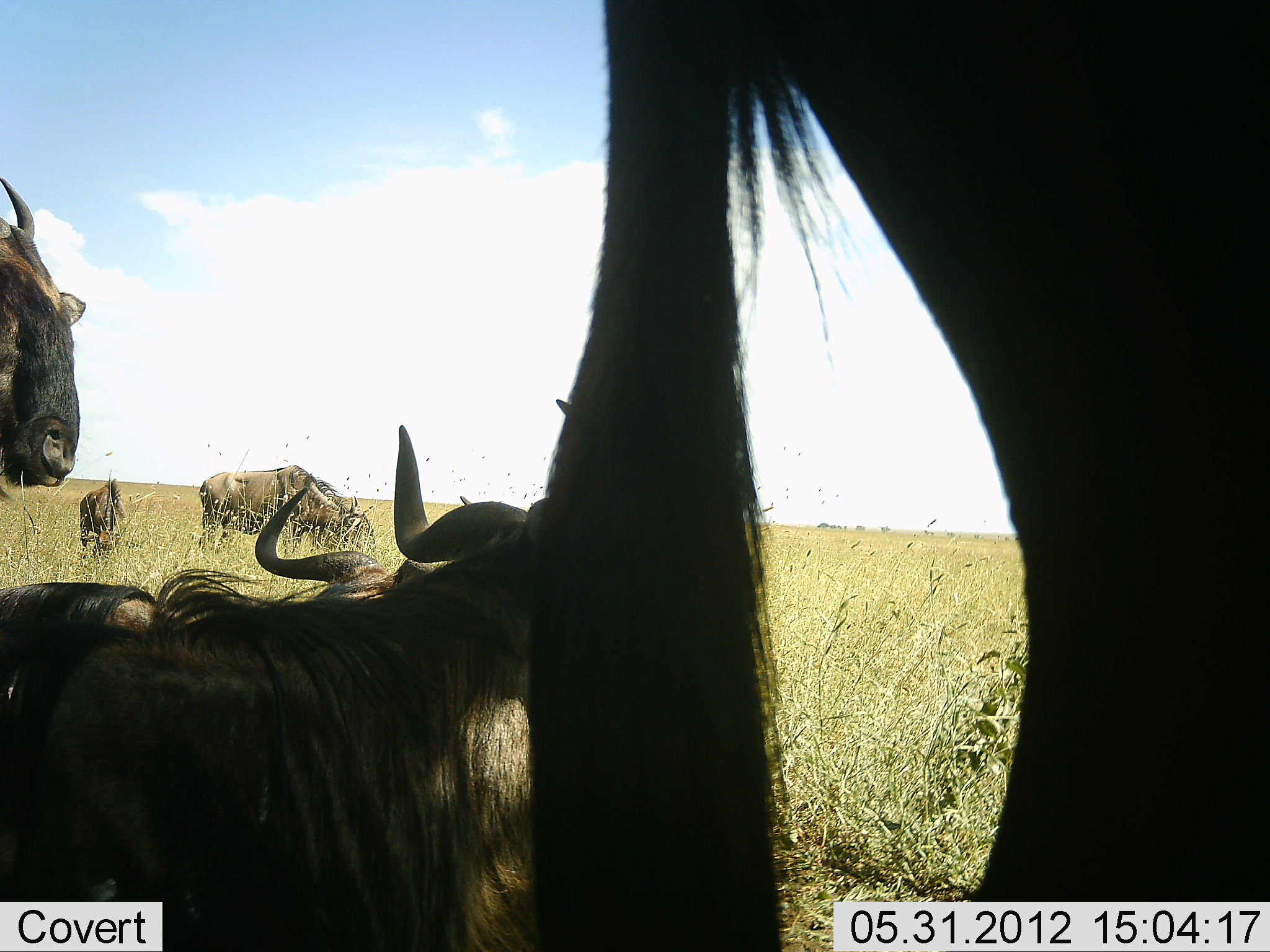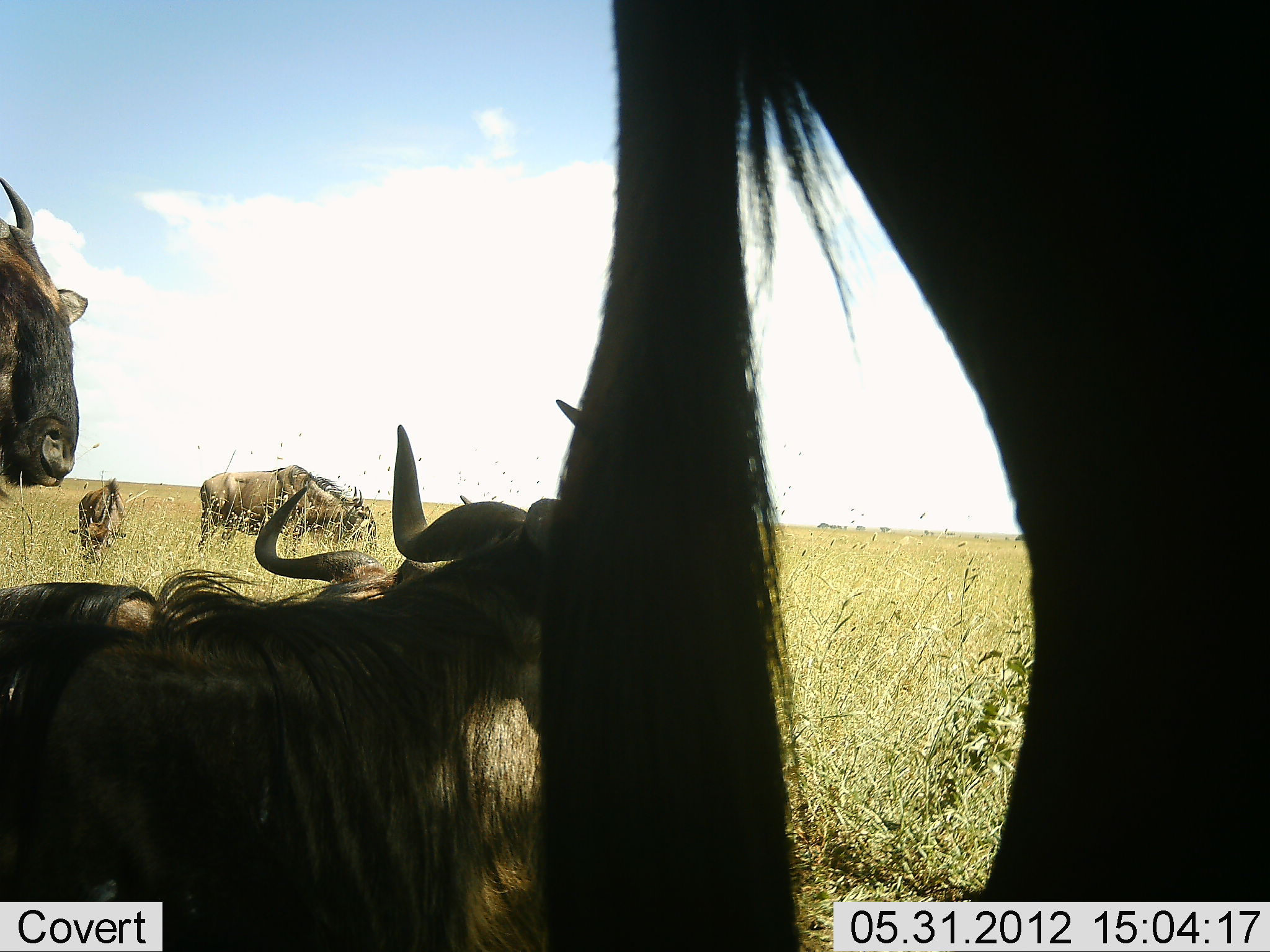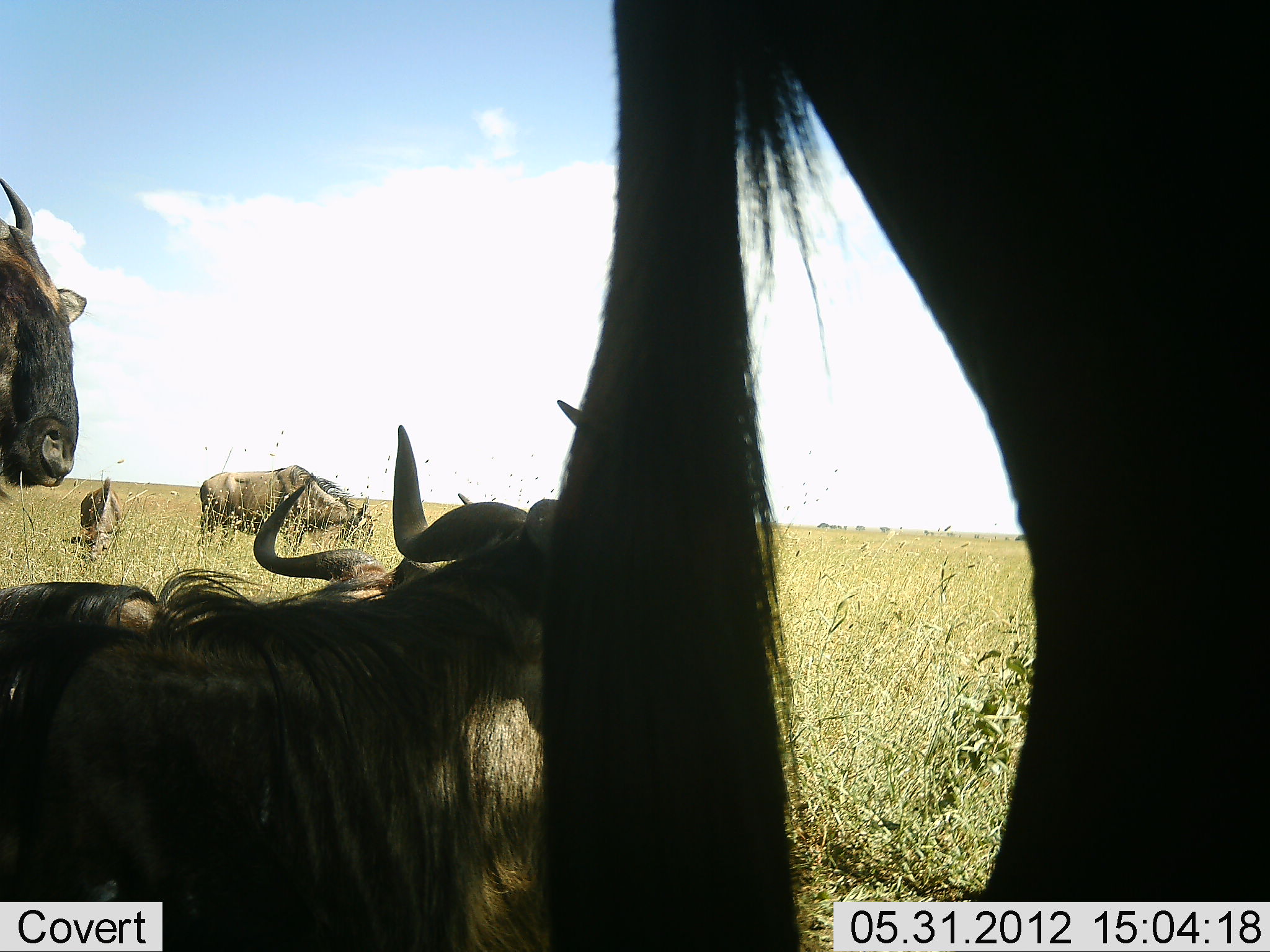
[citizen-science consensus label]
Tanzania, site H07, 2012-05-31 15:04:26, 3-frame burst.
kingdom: Animalia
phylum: Chordata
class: Mammalia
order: Artiodactyla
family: Bovidae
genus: Connochaetes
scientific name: Connochaetes taurinus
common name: blue wildebeest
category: wildebeest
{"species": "wildebeest (blue wildebeest) (Connochaetes taurinus)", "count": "6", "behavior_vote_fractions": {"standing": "50%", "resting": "80%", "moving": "10%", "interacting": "0%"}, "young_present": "70%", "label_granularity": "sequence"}